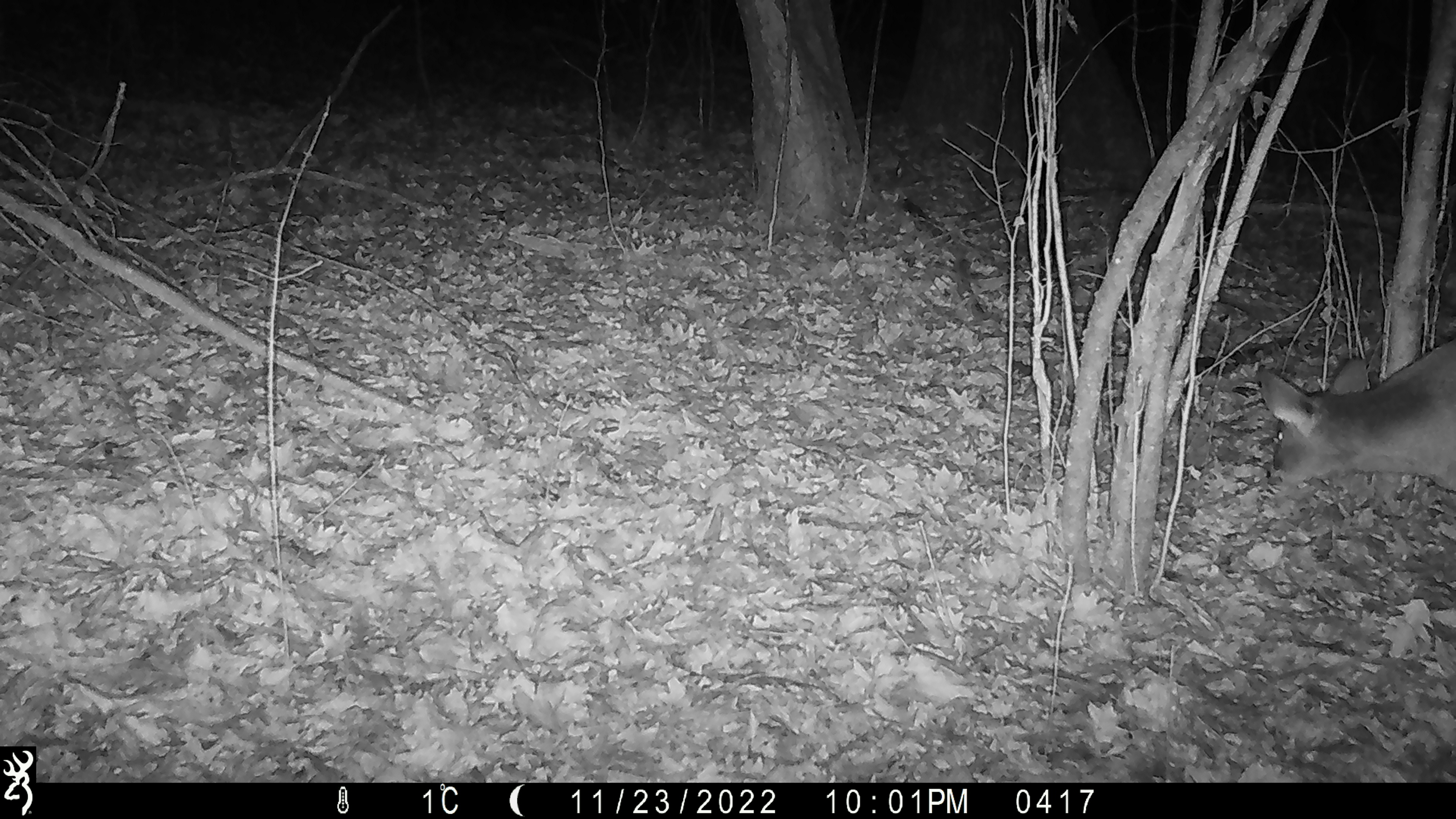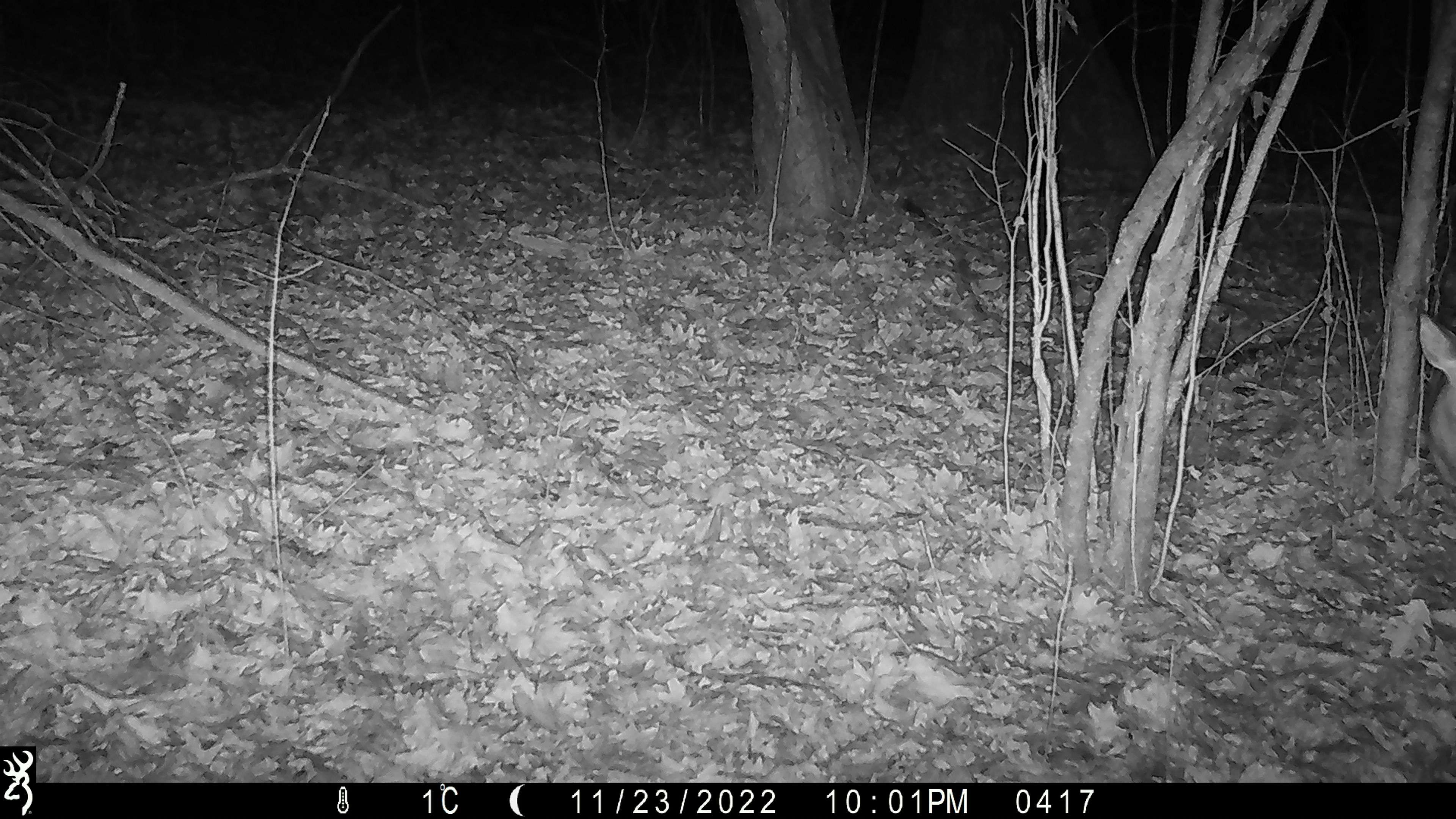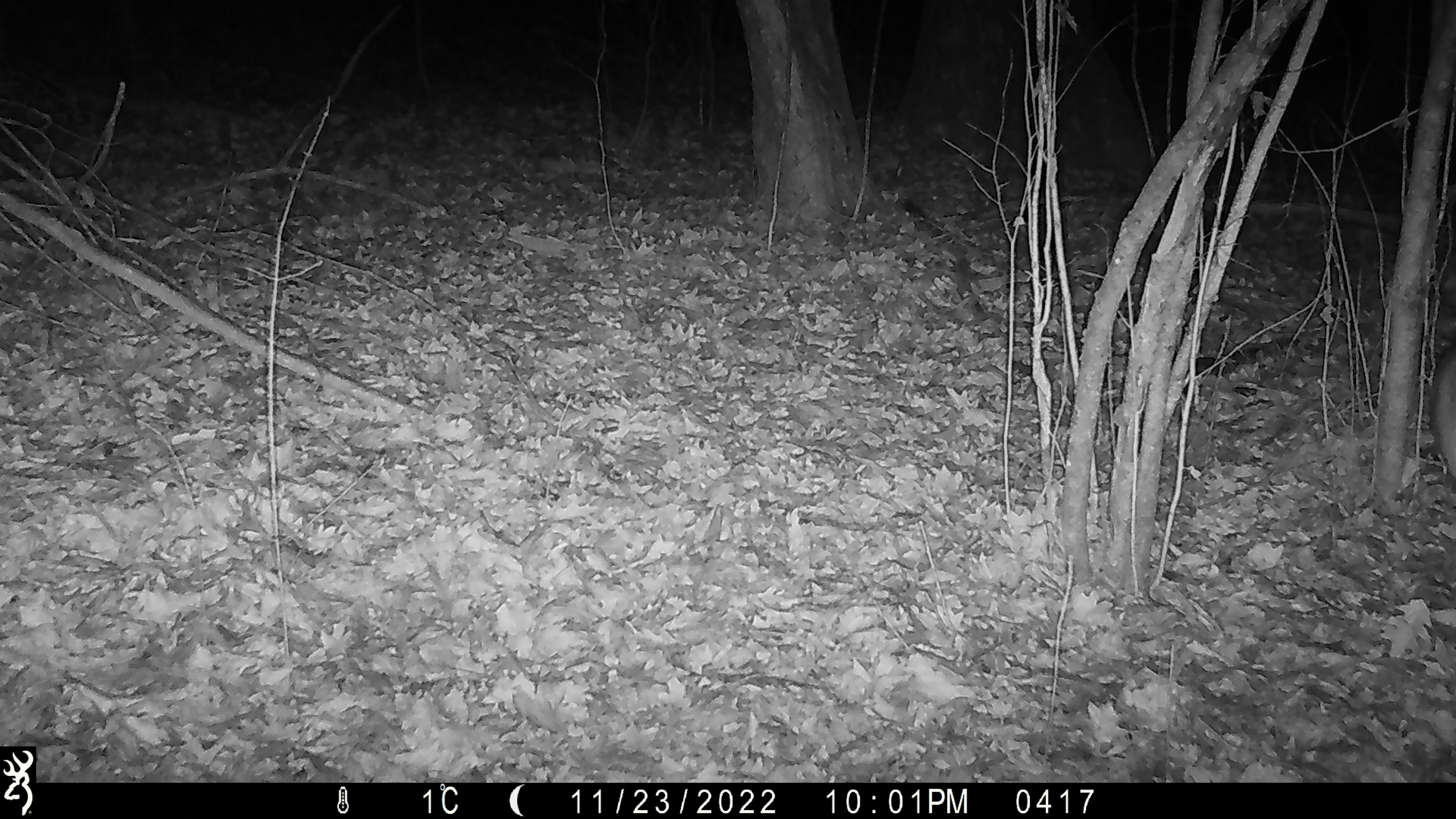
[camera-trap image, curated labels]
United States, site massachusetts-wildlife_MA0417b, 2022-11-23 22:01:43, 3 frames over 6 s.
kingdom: Animalia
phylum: Chordata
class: Mammalia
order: Artiodactyla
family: Cervidae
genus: Odocoileus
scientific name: Odocoileus virginianus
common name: white-tailed deer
White-tailed deer (Odocoileus virginianus).